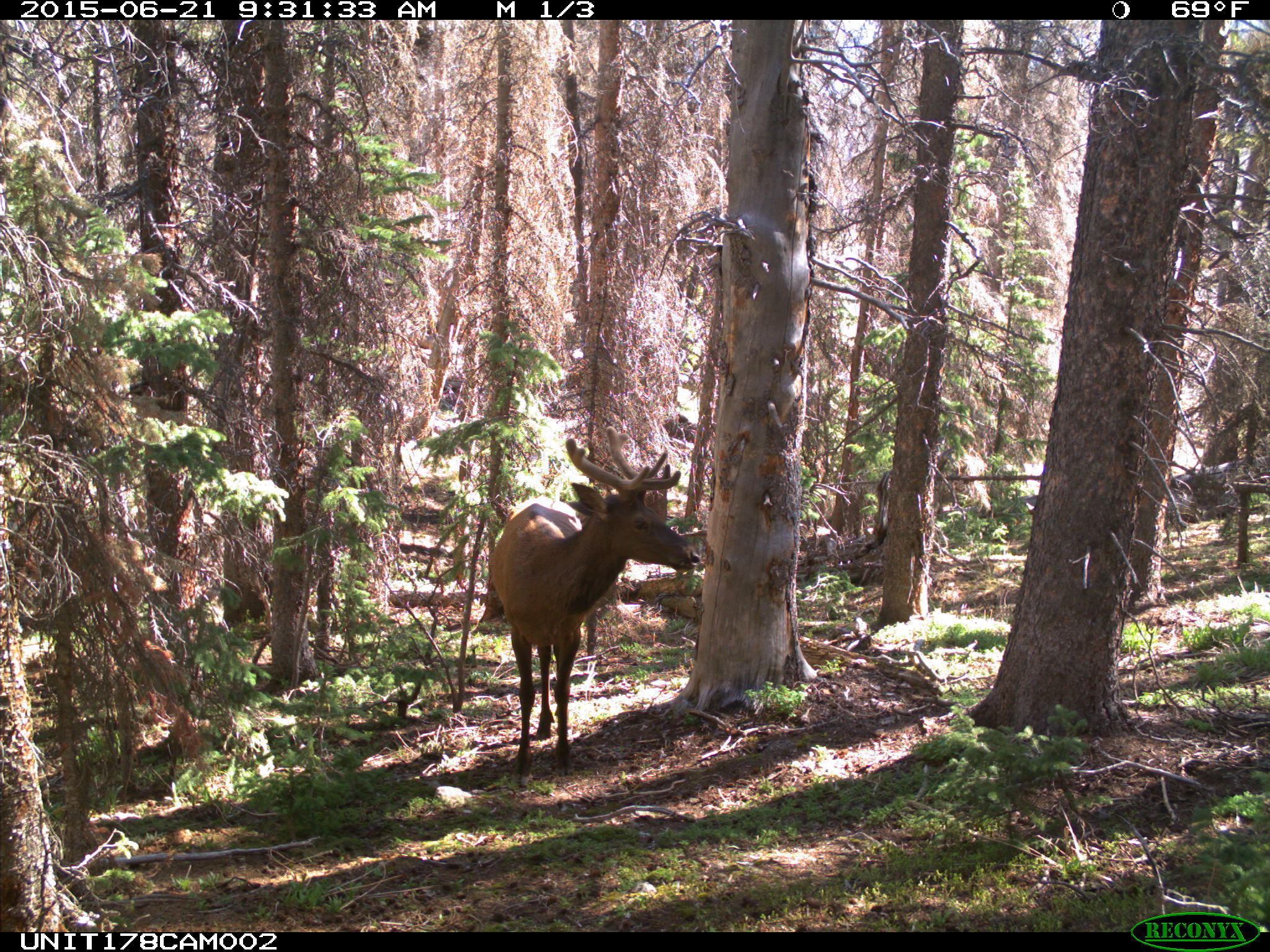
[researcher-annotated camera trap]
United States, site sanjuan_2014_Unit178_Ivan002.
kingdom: Animalia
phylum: Chordata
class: Mammalia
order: Artiodactyla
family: Cervidae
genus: Cervus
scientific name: Cervus elaphus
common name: red deer